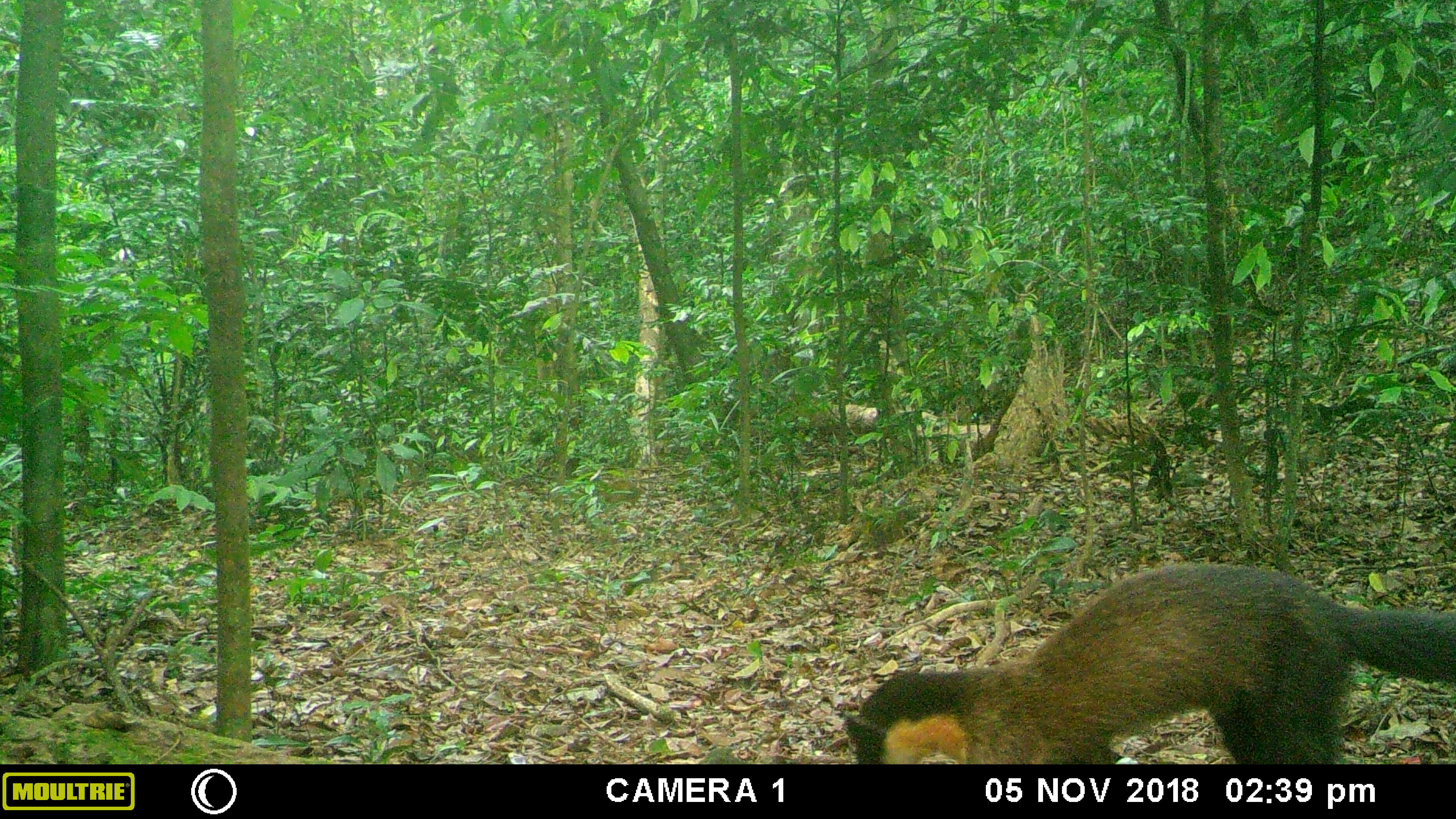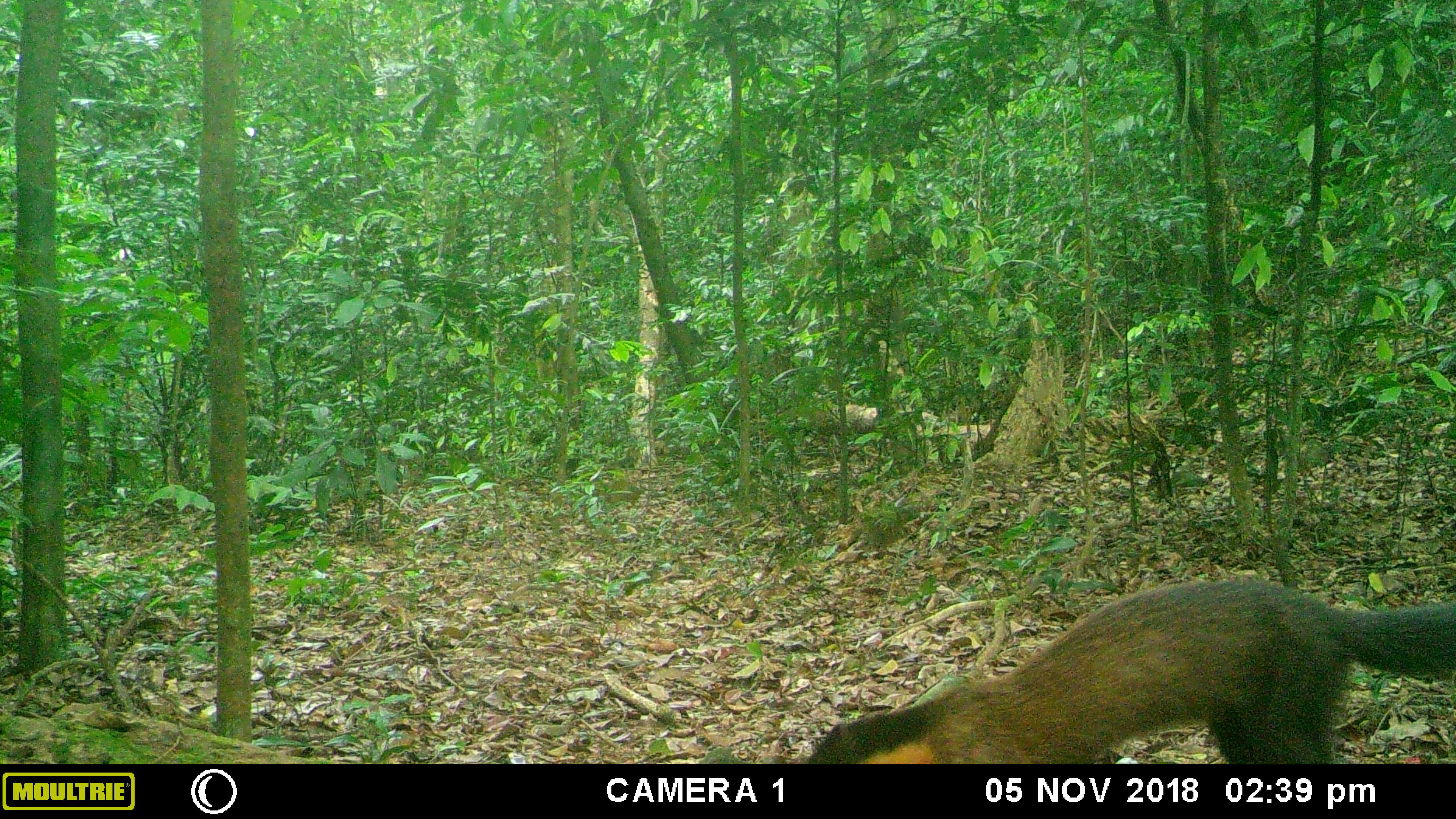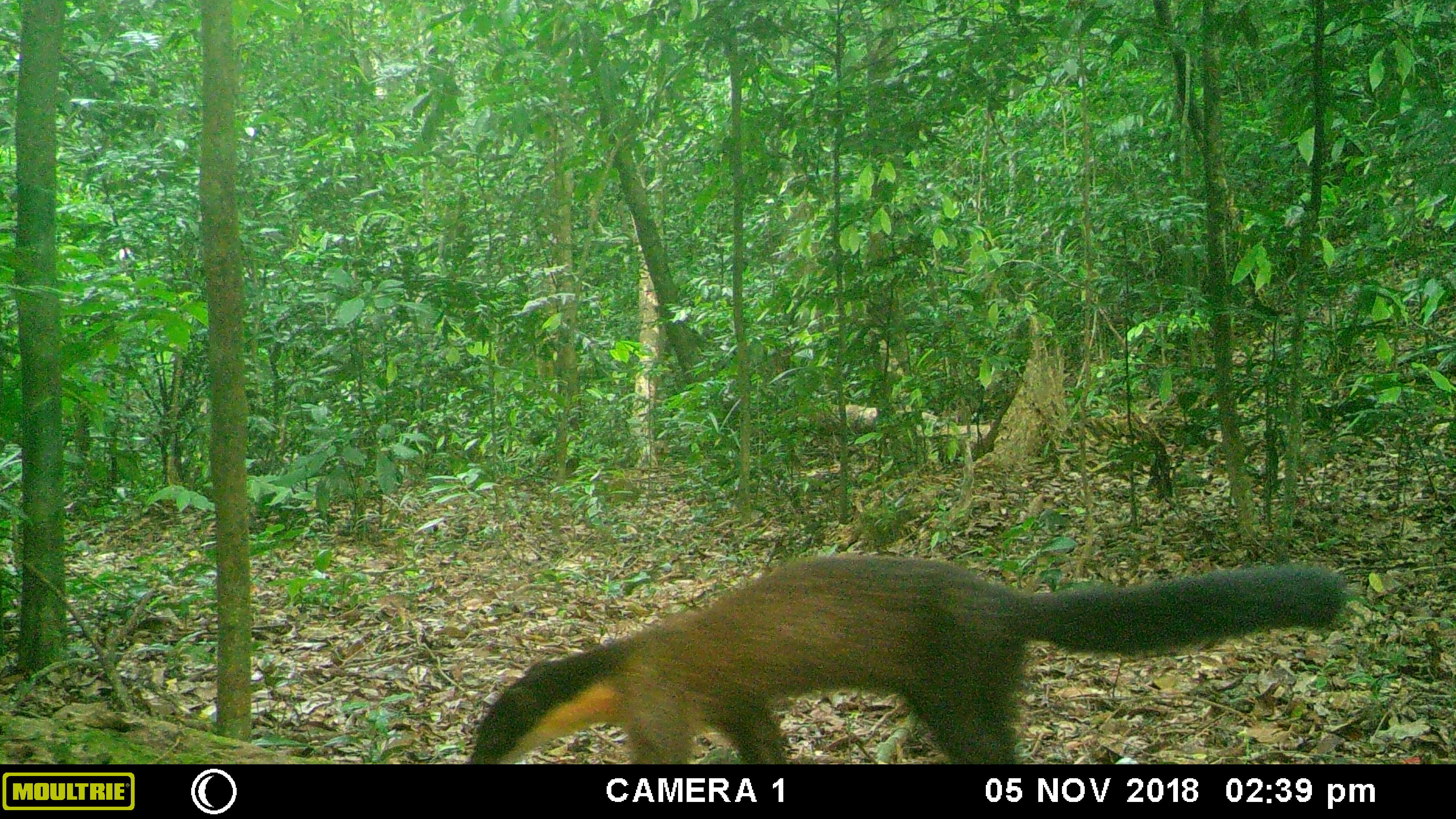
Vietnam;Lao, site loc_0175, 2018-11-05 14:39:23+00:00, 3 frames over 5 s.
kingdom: Animalia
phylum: Chordata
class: Mammalia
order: Carnivora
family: Mustelidae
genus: Martes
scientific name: Martes flavigula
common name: yellow-throated marten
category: yellow throated marten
Yellow throated marten (yellow-throated marten) (Martes flavigula). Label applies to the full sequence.